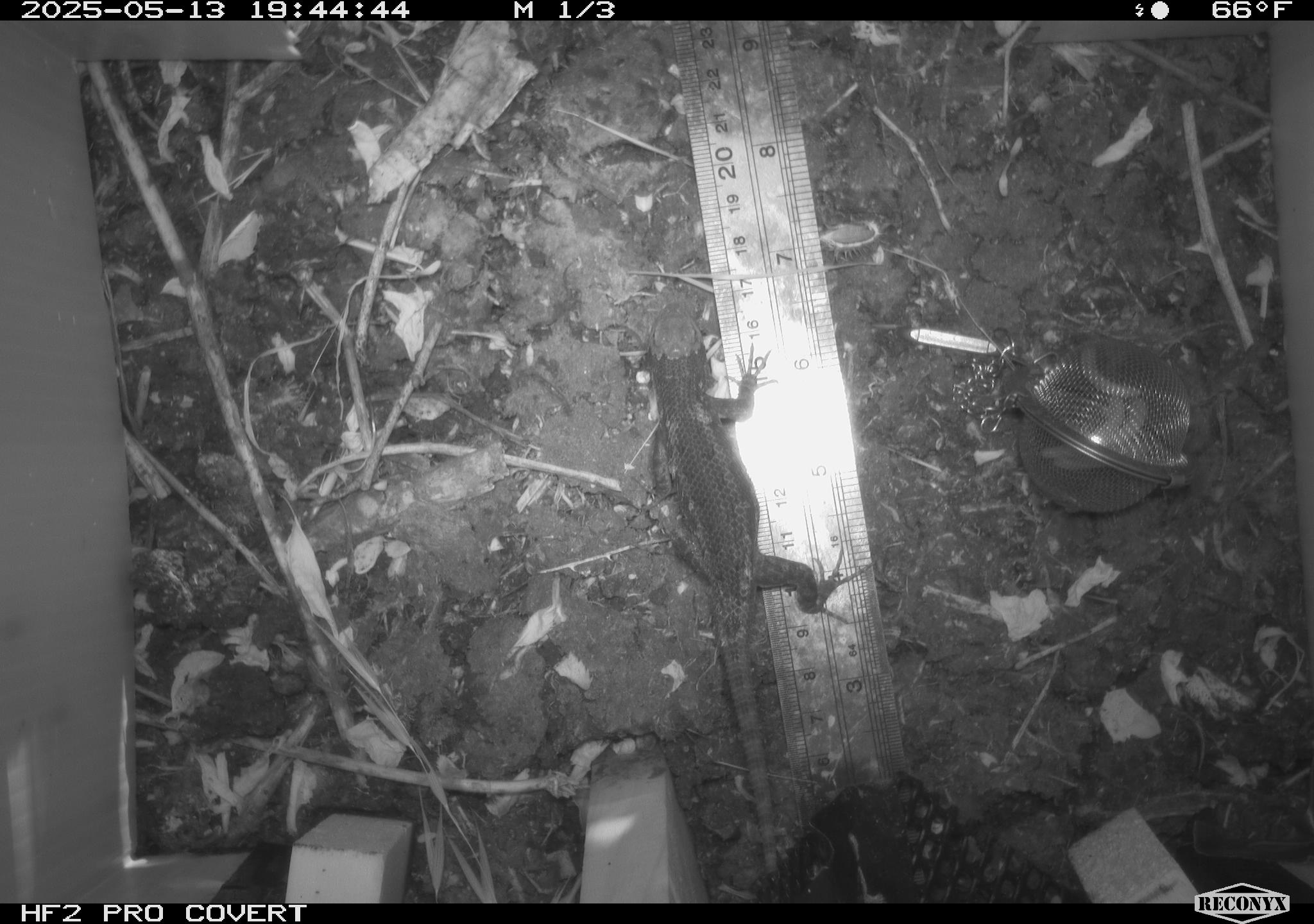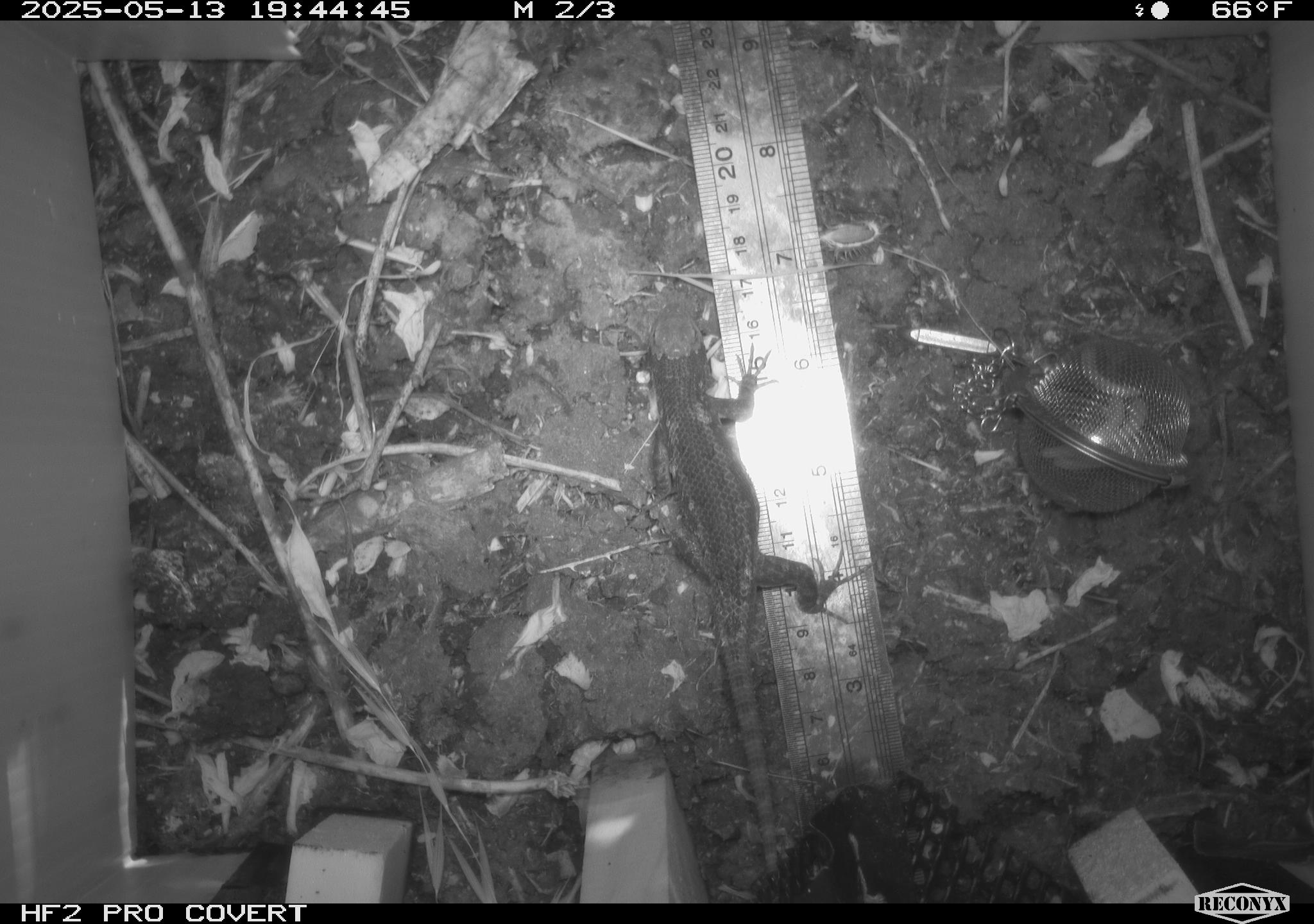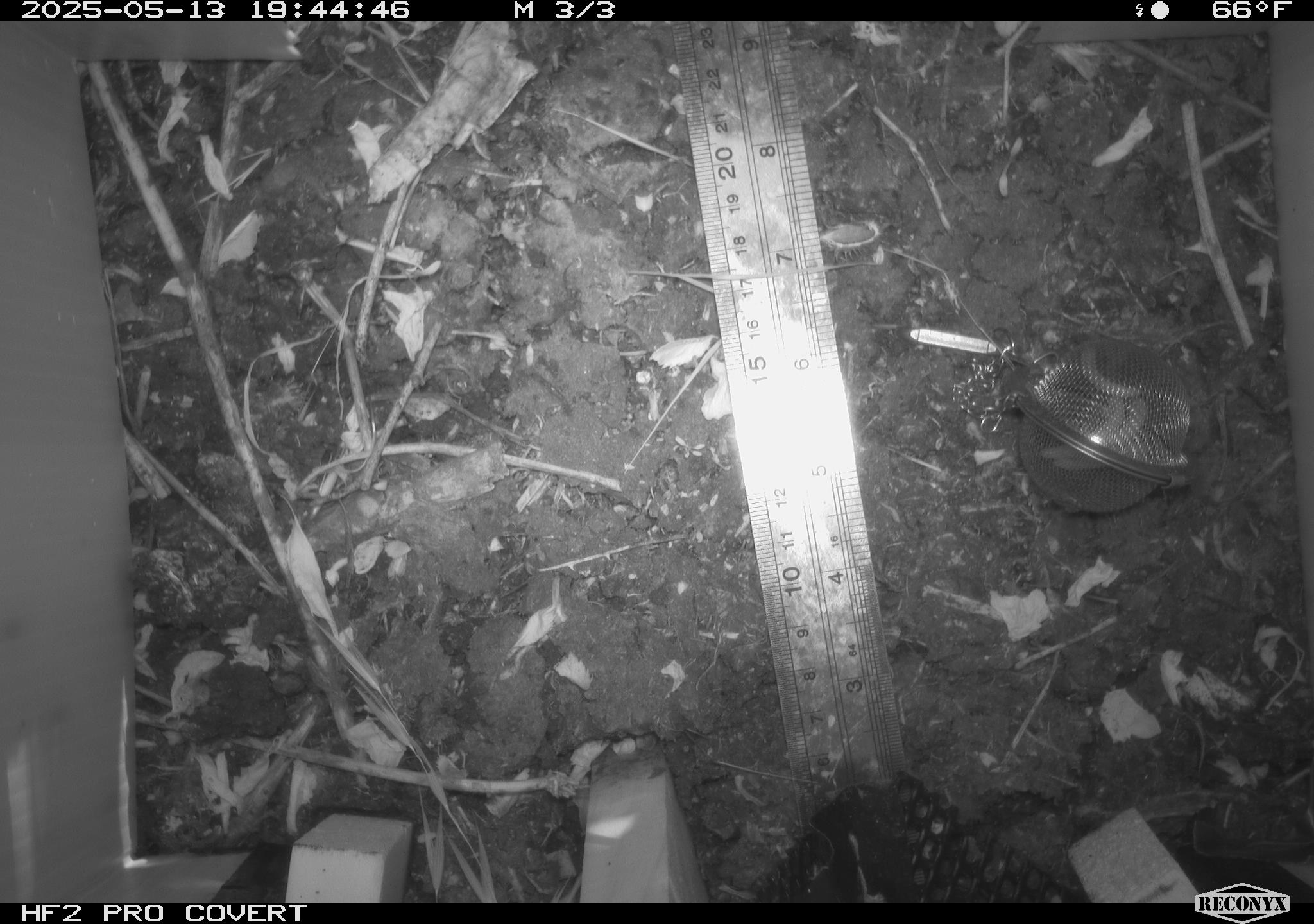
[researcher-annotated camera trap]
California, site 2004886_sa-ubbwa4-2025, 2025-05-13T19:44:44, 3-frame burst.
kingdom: Animalia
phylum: Chordata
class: Reptilia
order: Squamata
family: Phrynosomatidae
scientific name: Phrynosomatidae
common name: north american spiny lizards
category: sceloporus/uta species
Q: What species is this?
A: Sceloporus/uta species (north american spiny lizards) (Phrynosomatidae).